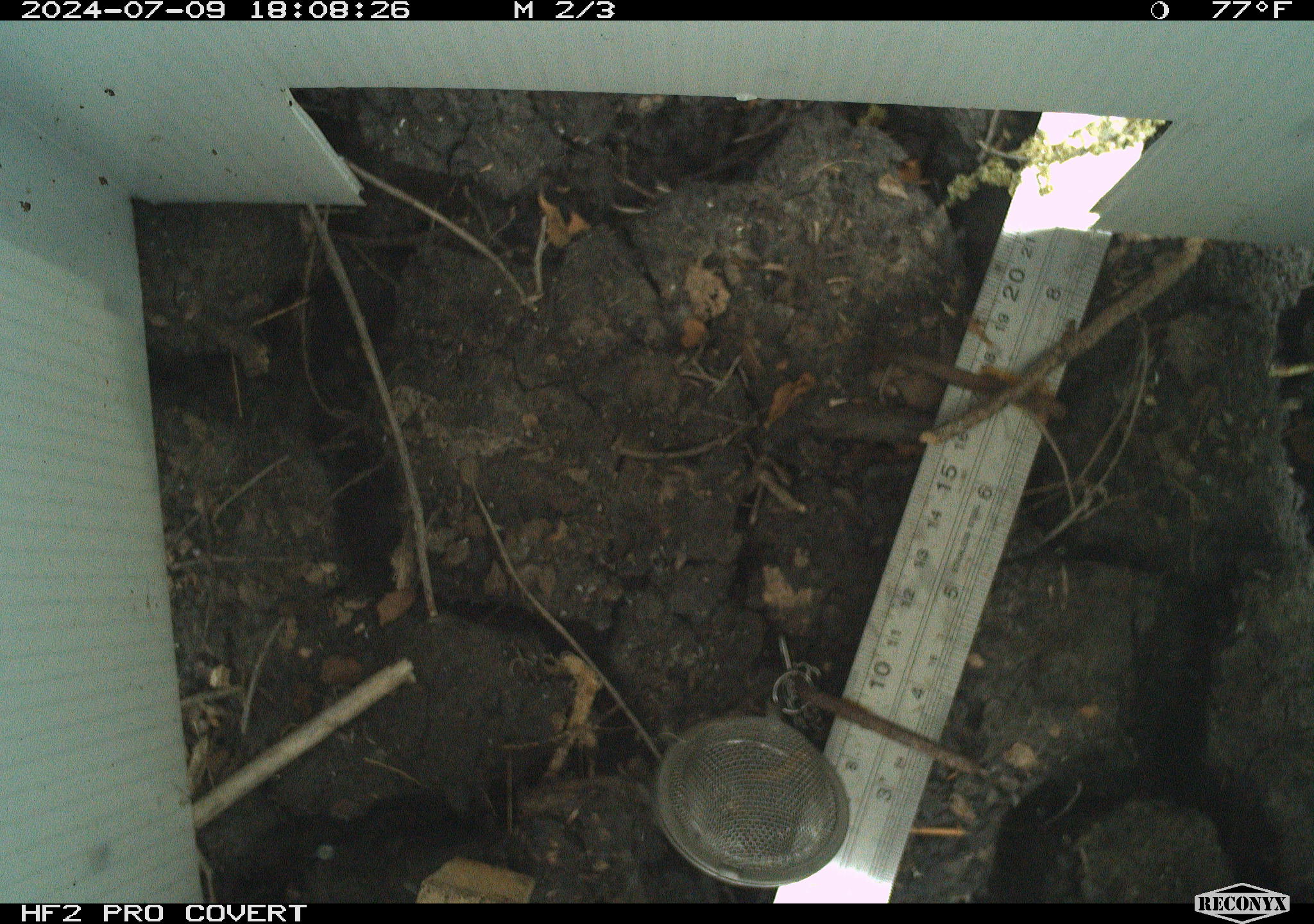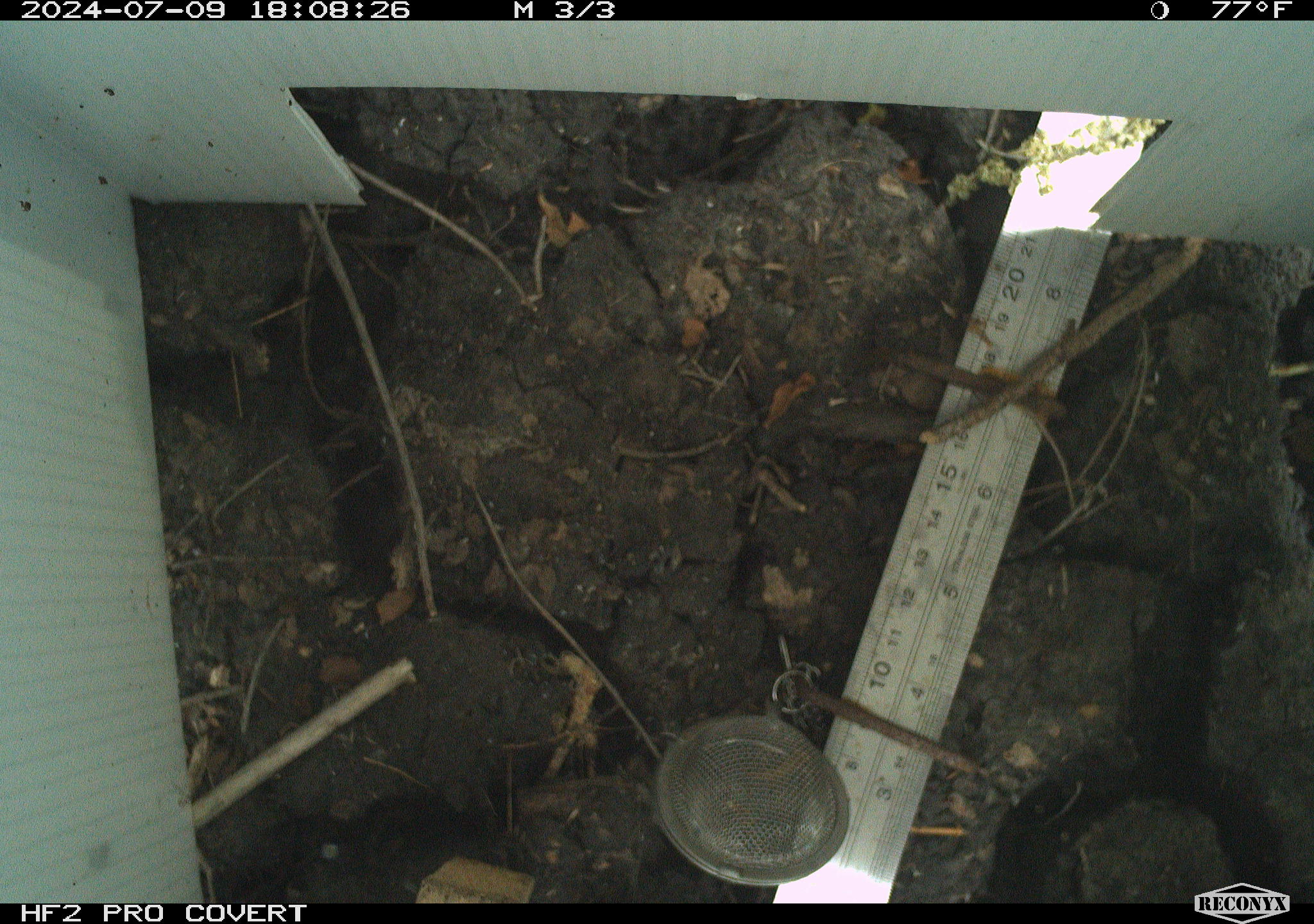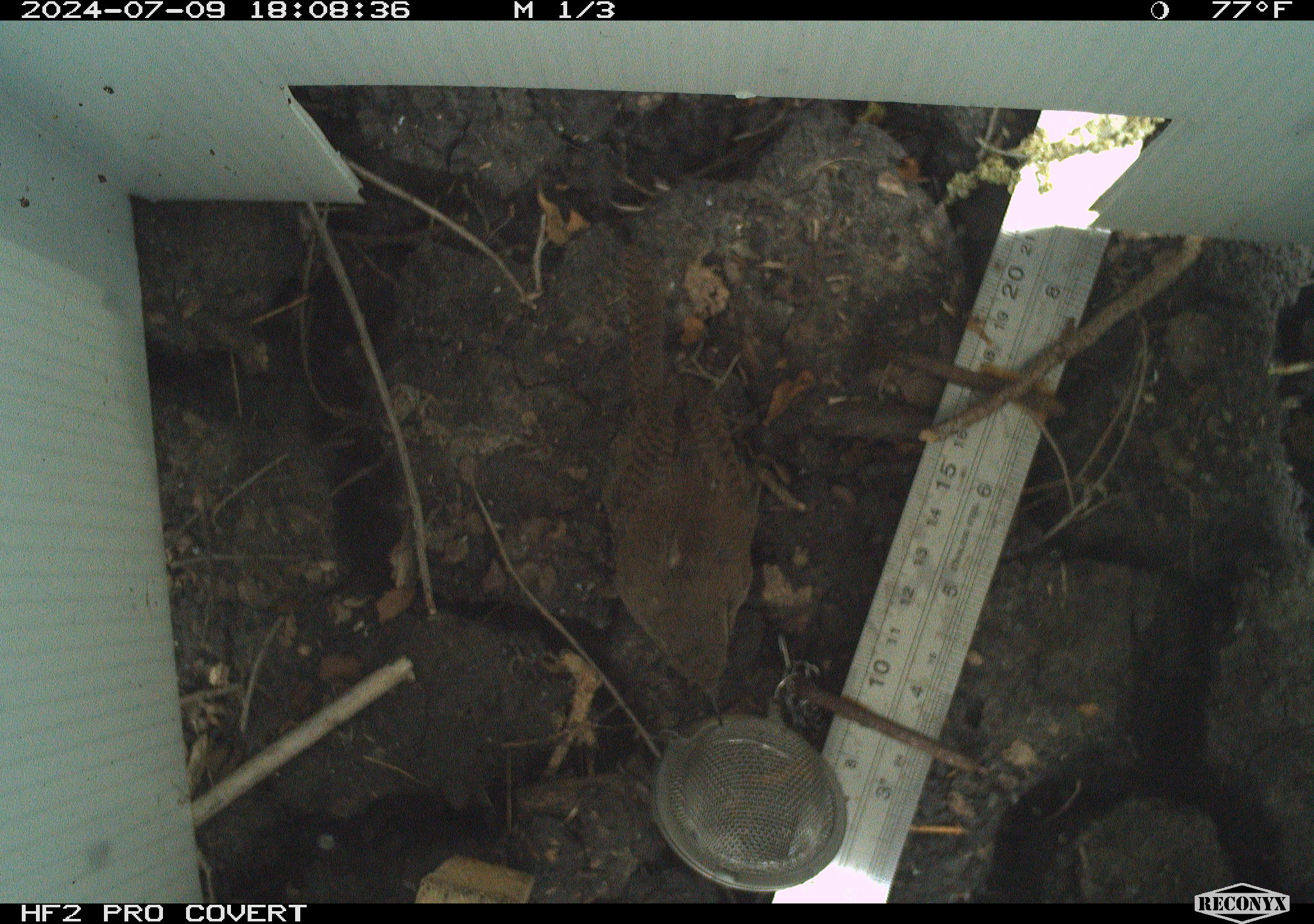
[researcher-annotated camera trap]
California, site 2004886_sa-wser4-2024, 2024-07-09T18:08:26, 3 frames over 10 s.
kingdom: Animalia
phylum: Chordata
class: Aves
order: Passeriformes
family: Troglodytidae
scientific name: Troglodytidae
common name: wren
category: troglodytidae family